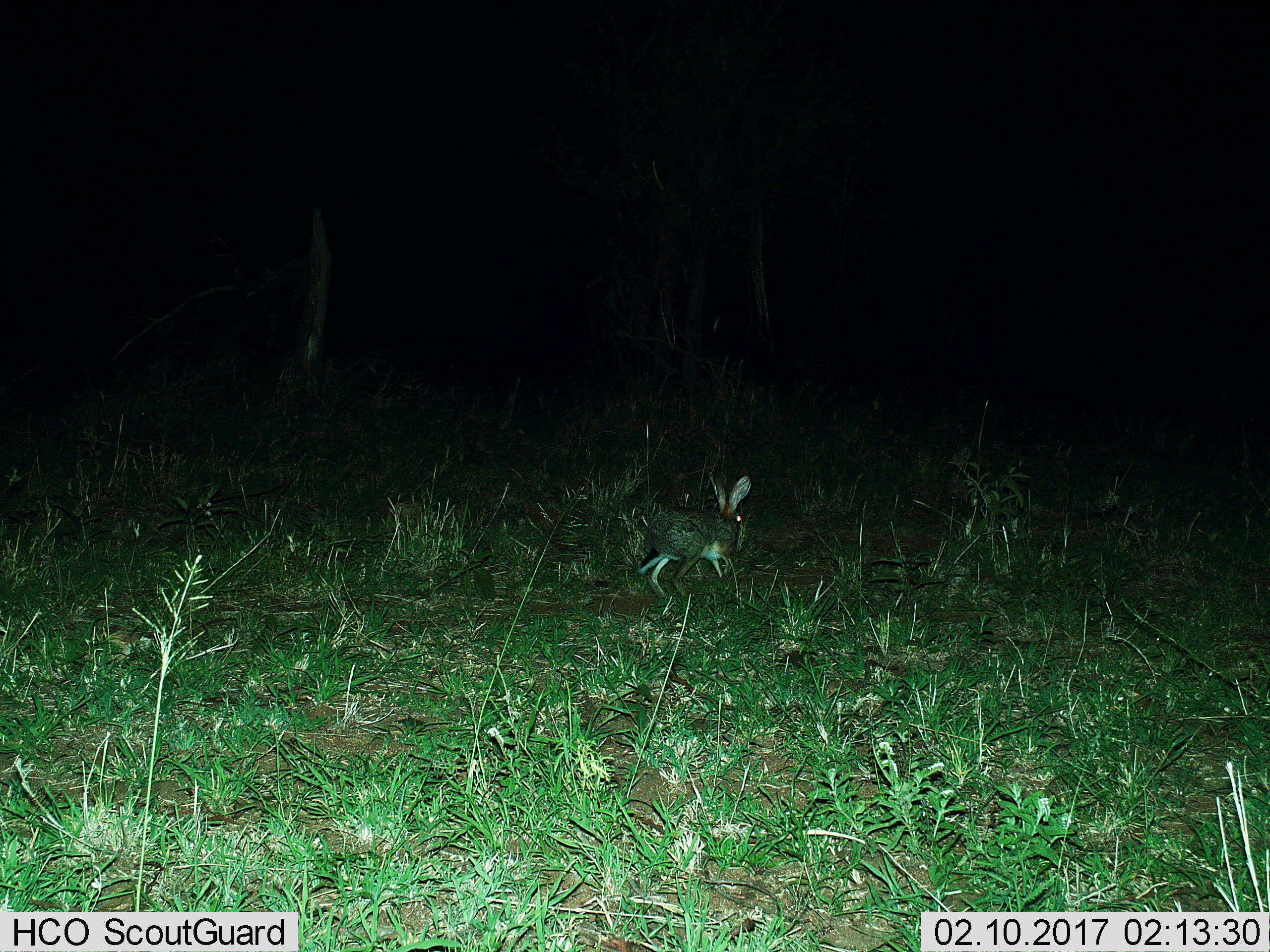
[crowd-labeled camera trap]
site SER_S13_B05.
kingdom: Animalia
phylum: Chordata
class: Mammalia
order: Lagomorpha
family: Leporidae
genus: Lepus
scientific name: Lepus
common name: hare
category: hareunknown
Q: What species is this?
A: Hareunknown (hare) (Lepus).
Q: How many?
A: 1.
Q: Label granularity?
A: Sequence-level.